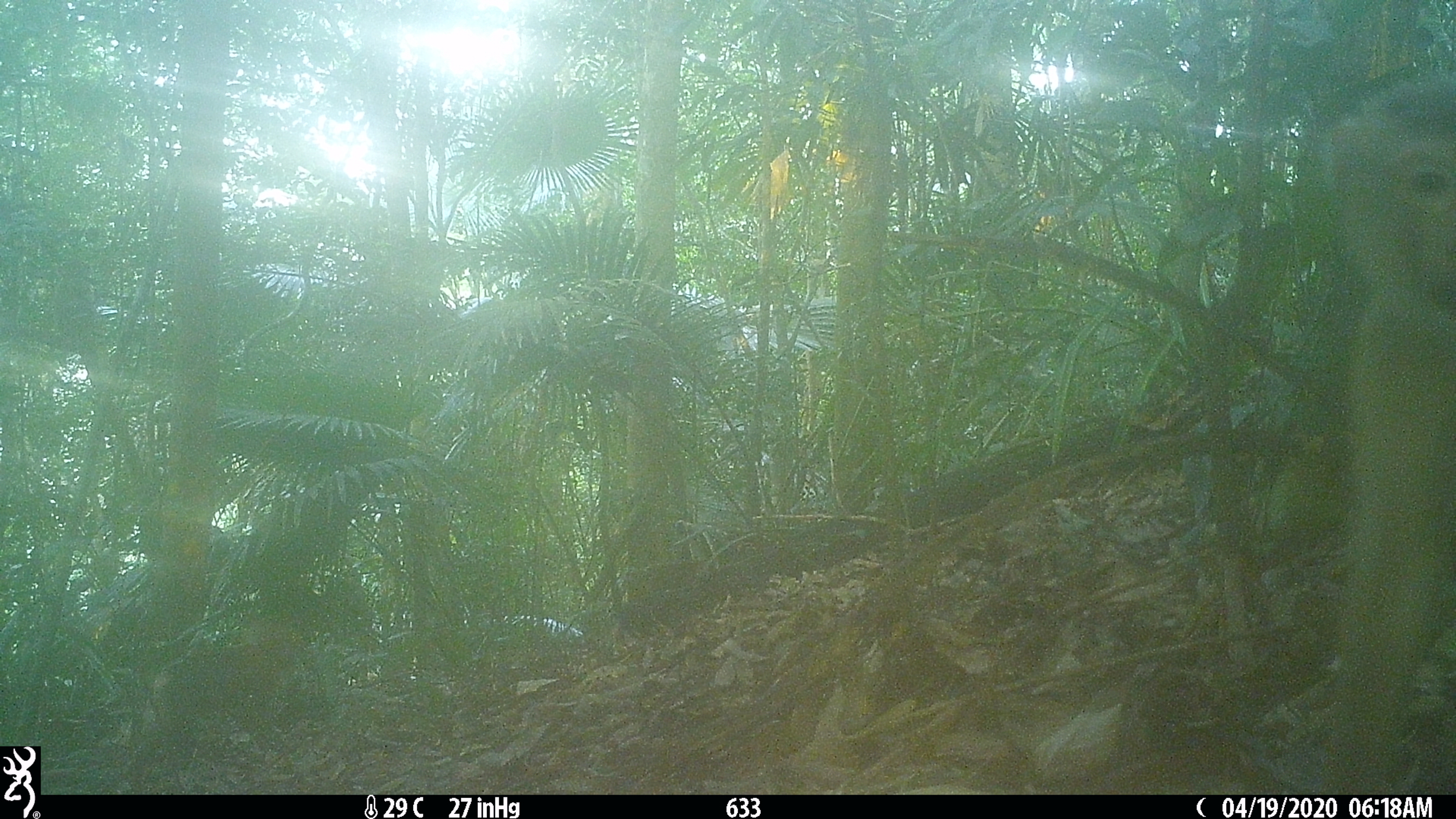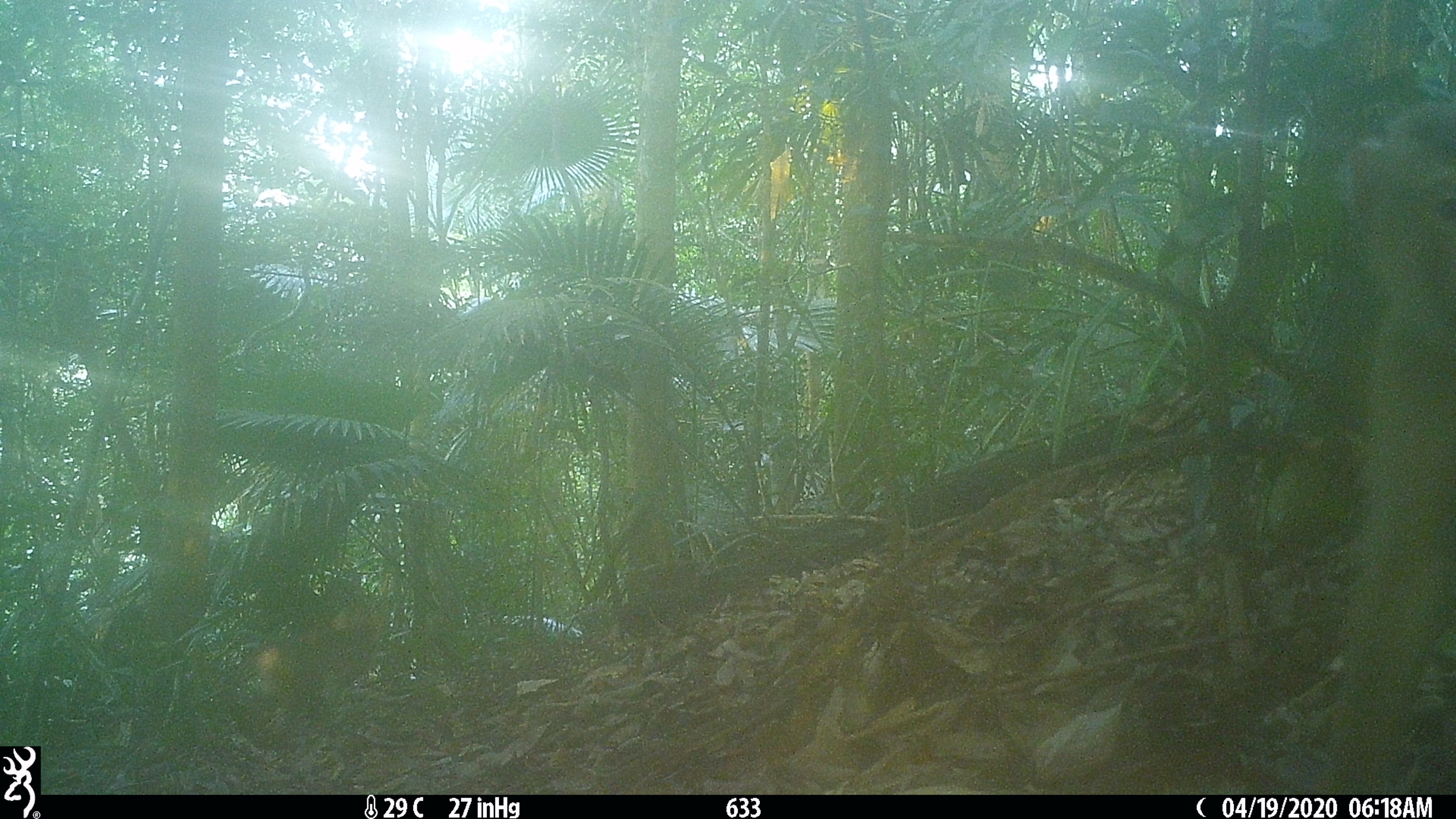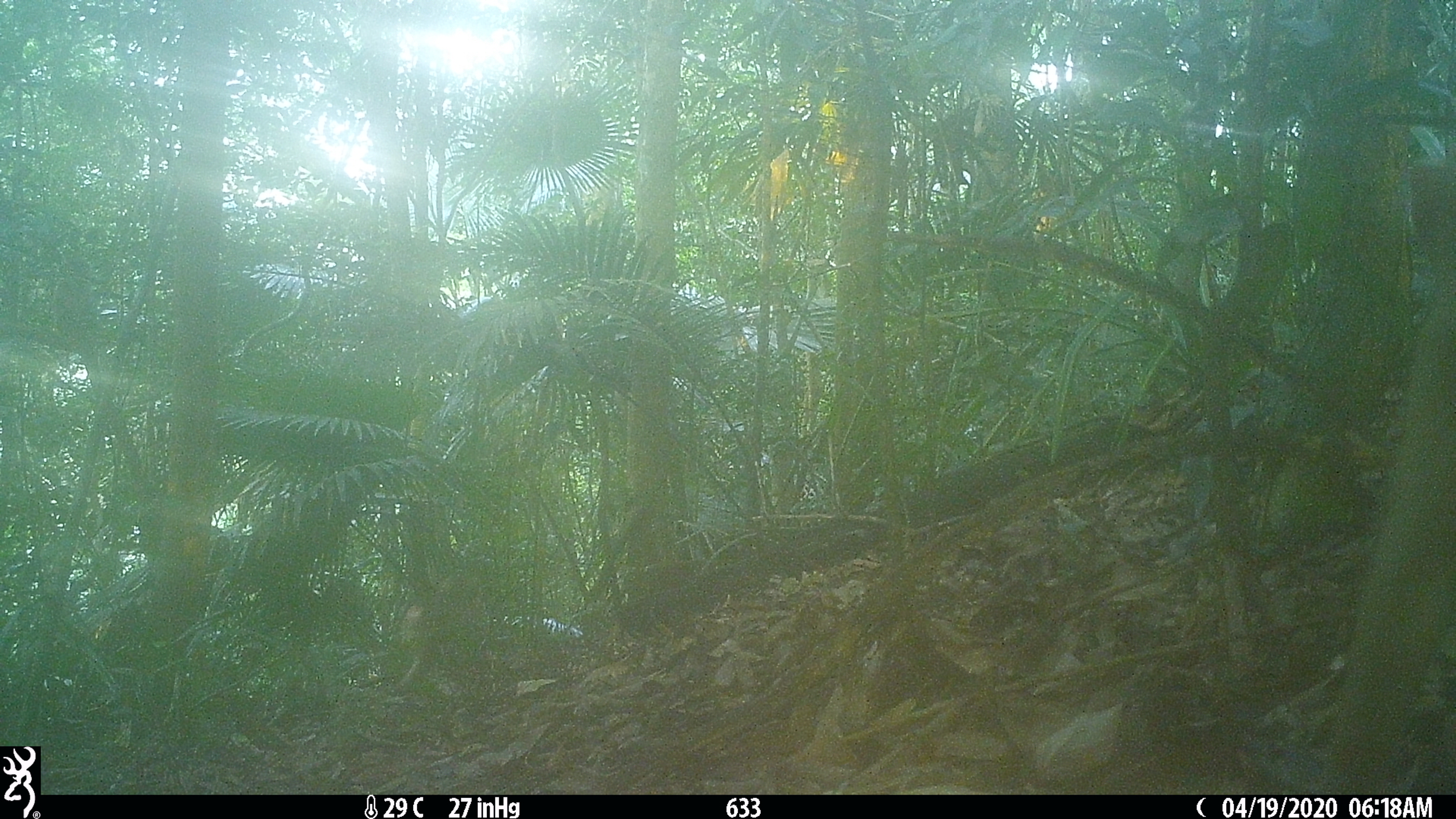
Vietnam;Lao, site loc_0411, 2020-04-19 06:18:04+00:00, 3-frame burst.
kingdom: Animalia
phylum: Chordata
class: Mammalia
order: Primates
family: Cercopithecidae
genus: Macaca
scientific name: Macaca nemestrina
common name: pig-tailed macaque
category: pig tailed macaque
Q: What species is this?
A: Pig tailed macaque (pig-tailed macaque) (Macaca nemestrina).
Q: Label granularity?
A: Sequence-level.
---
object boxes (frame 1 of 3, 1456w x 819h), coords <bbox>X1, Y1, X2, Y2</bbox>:
pig tailed macaque: <bbox>1314, 66, 1456, 797</bbox>; <bbox>128, 612, 322, 778</bbox>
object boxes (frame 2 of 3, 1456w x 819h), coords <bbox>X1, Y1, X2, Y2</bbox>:
pig tailed macaque: <bbox>1336, 99, 1453, 793</bbox>; <bbox>256, 604, 394, 722</bbox>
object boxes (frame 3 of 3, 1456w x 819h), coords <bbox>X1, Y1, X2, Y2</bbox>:
pig tailed macaque: <bbox>1330, 156, 1454, 795</bbox>; <bbox>391, 569, 489, 698</bbox>